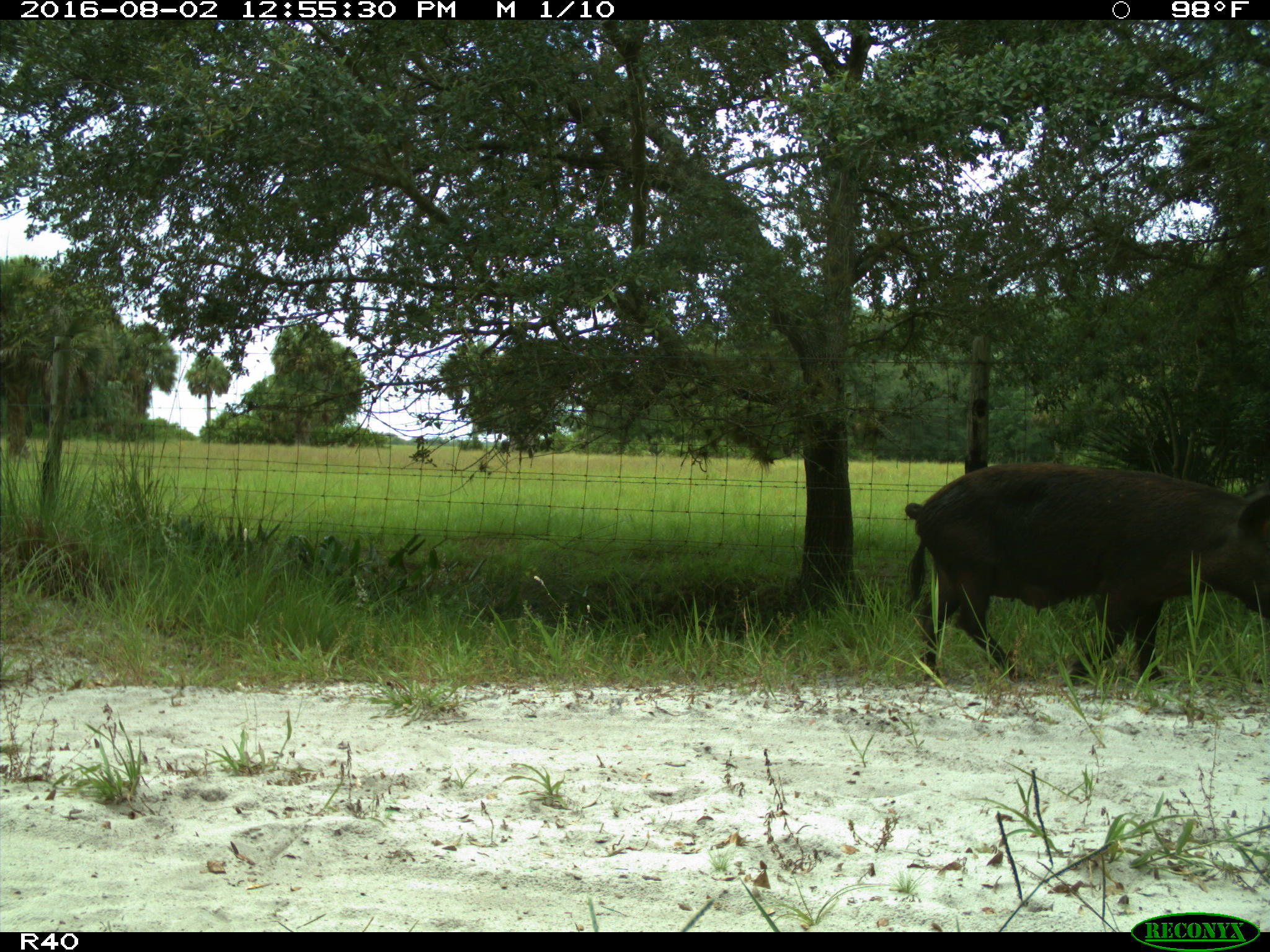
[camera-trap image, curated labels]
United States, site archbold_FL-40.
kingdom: Animalia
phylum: Chordata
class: Mammalia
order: Artiodactyla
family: Suidae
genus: Sus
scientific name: Sus scrofa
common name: wild boar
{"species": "Sus scrofa (wild boar)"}